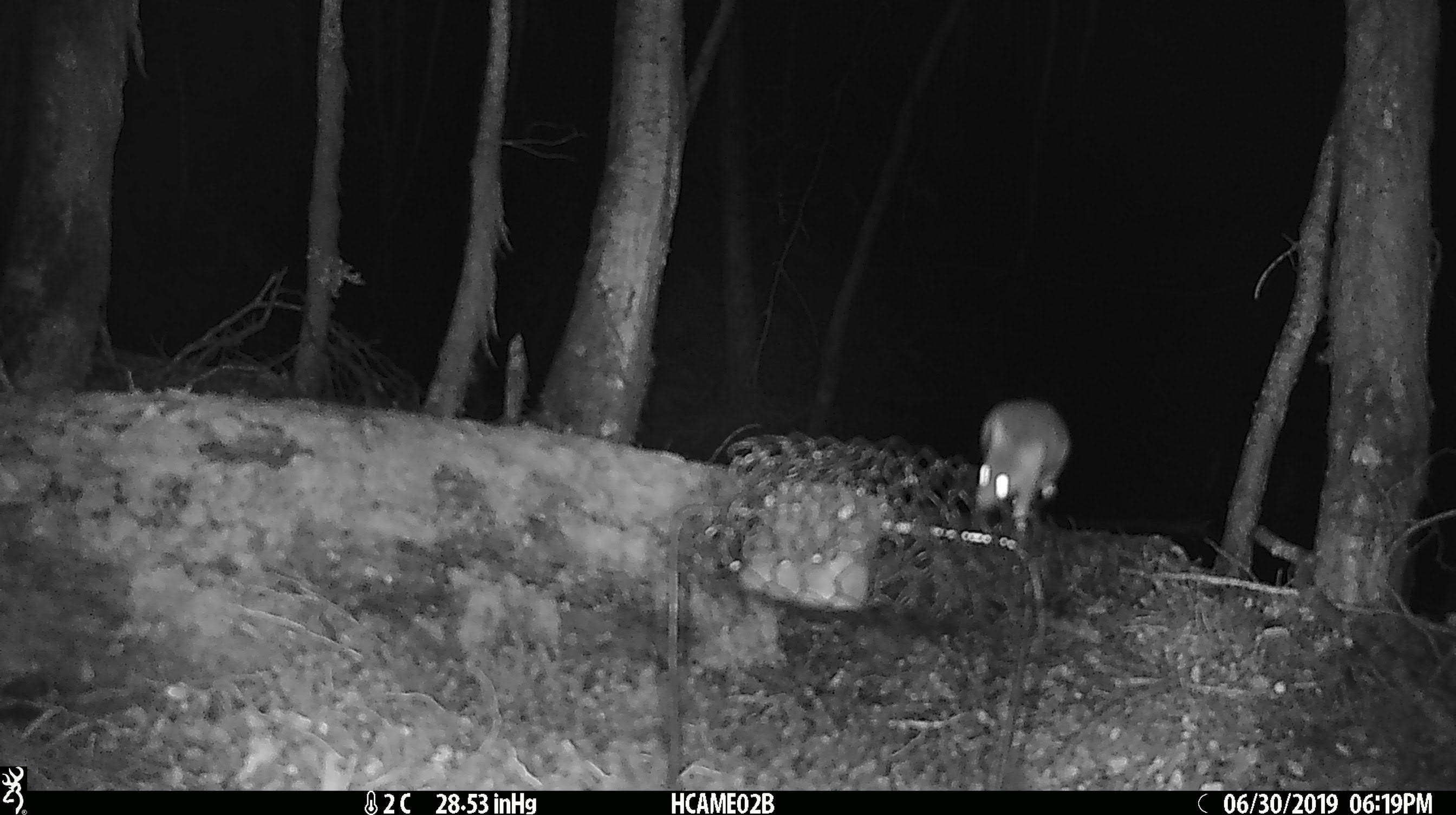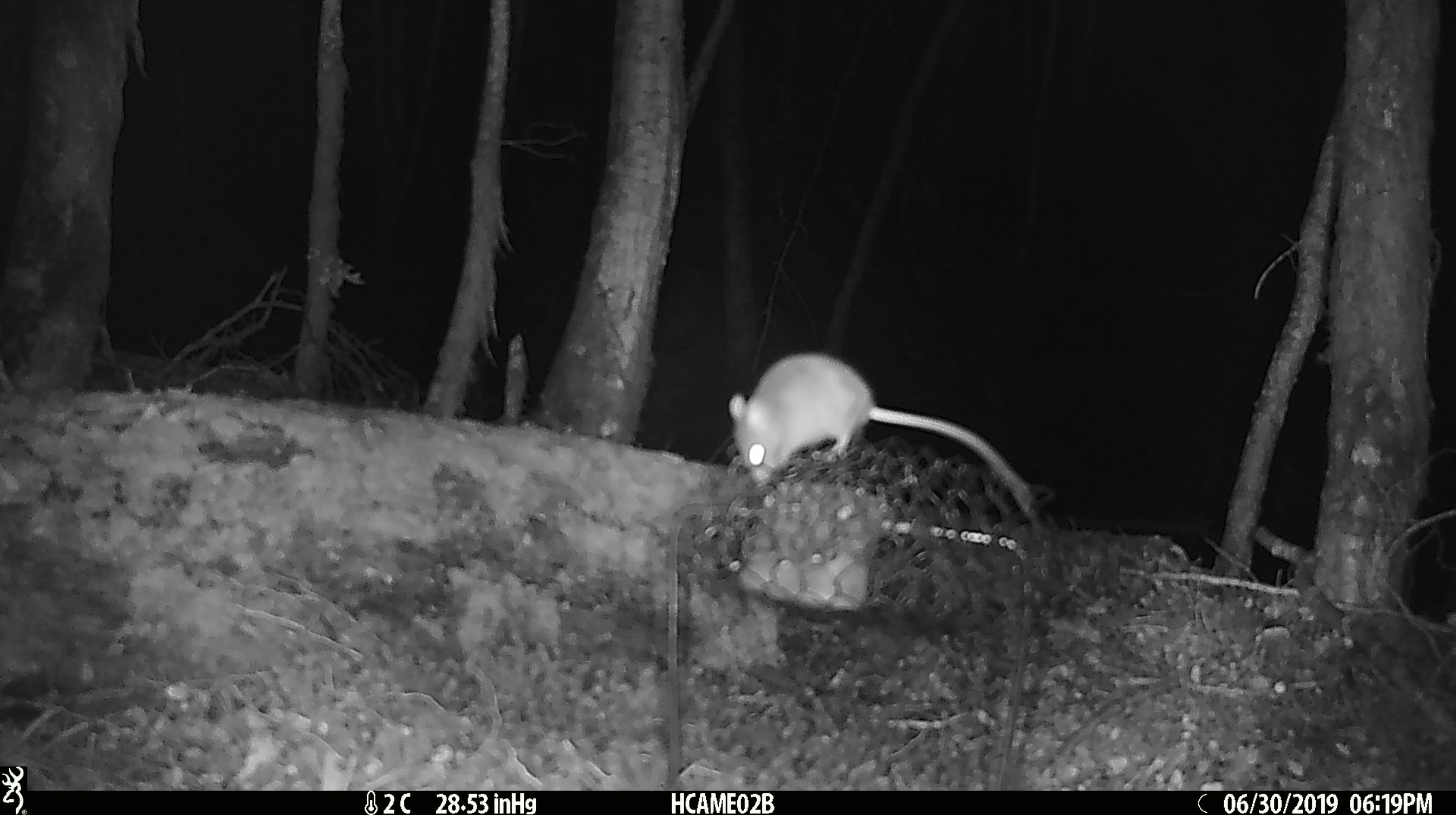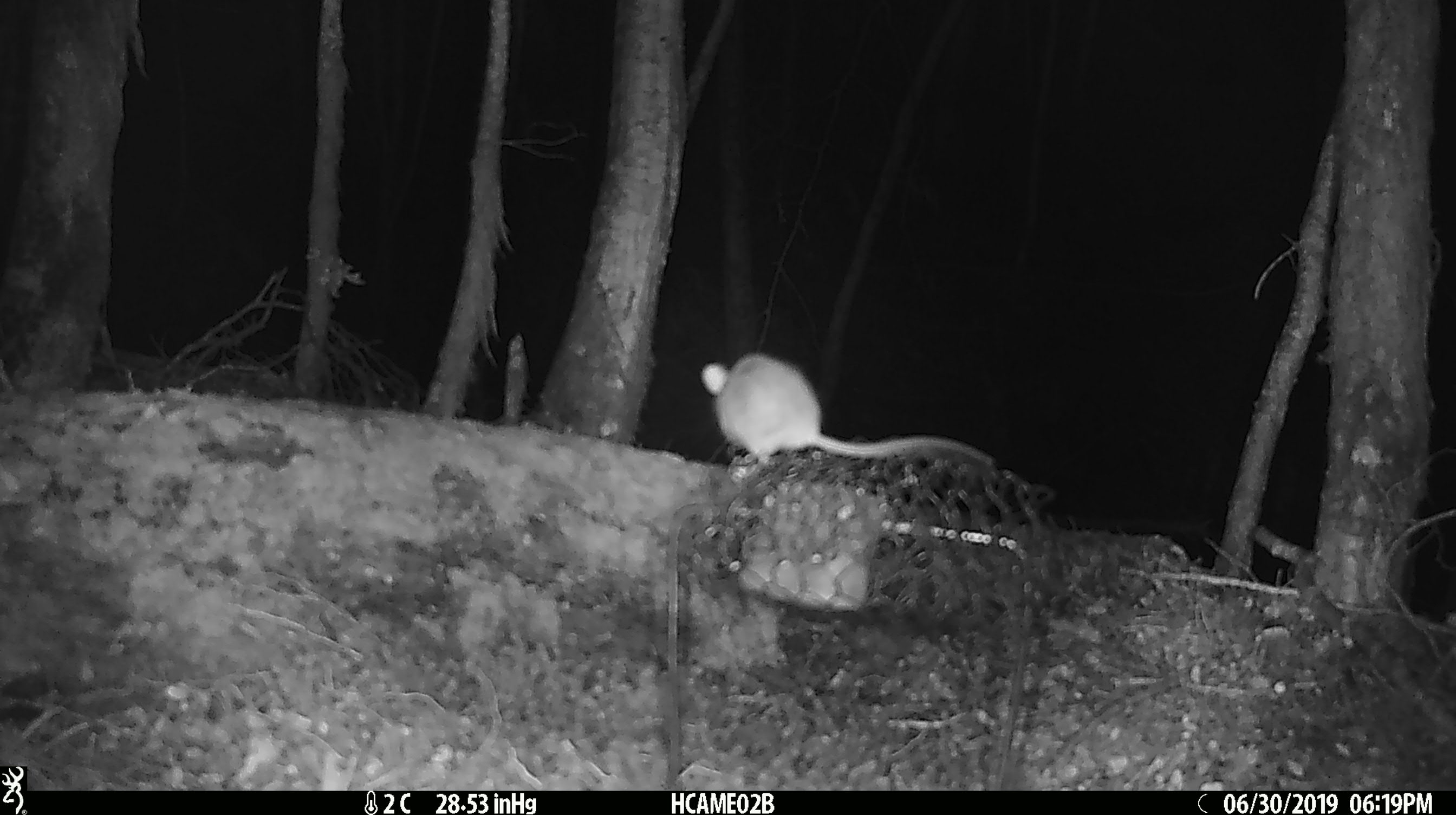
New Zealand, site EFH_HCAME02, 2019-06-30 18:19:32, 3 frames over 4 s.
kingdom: Animalia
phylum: Chordata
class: Mammalia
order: Rodentia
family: Muridae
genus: Mus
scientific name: Mus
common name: mouse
Mouse (Mus).